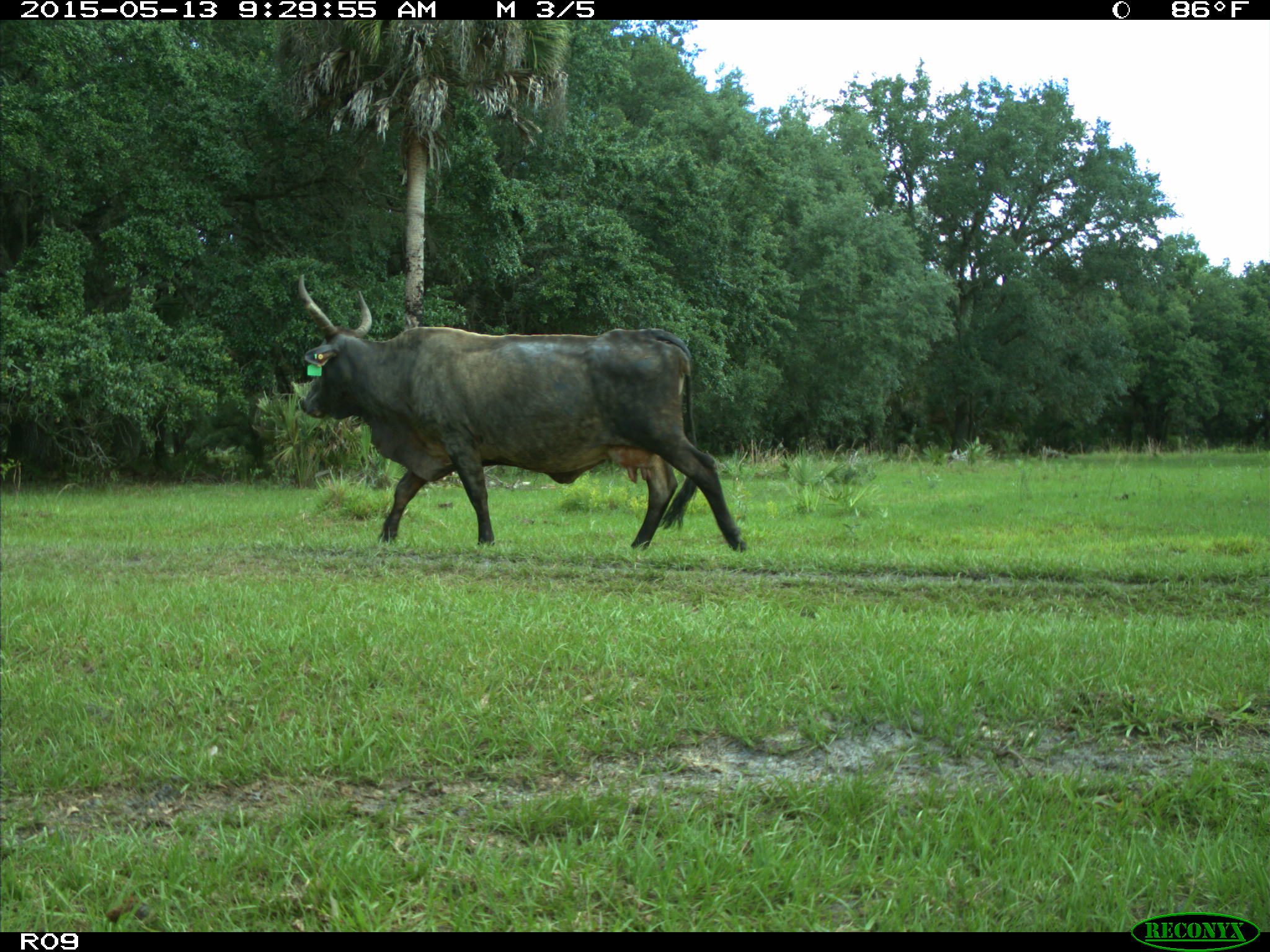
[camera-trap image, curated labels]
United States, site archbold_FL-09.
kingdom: Animalia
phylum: Chordata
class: Mammalia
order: Artiodactyla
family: Bovidae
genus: Bos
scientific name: Bos taurus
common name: domestic cow